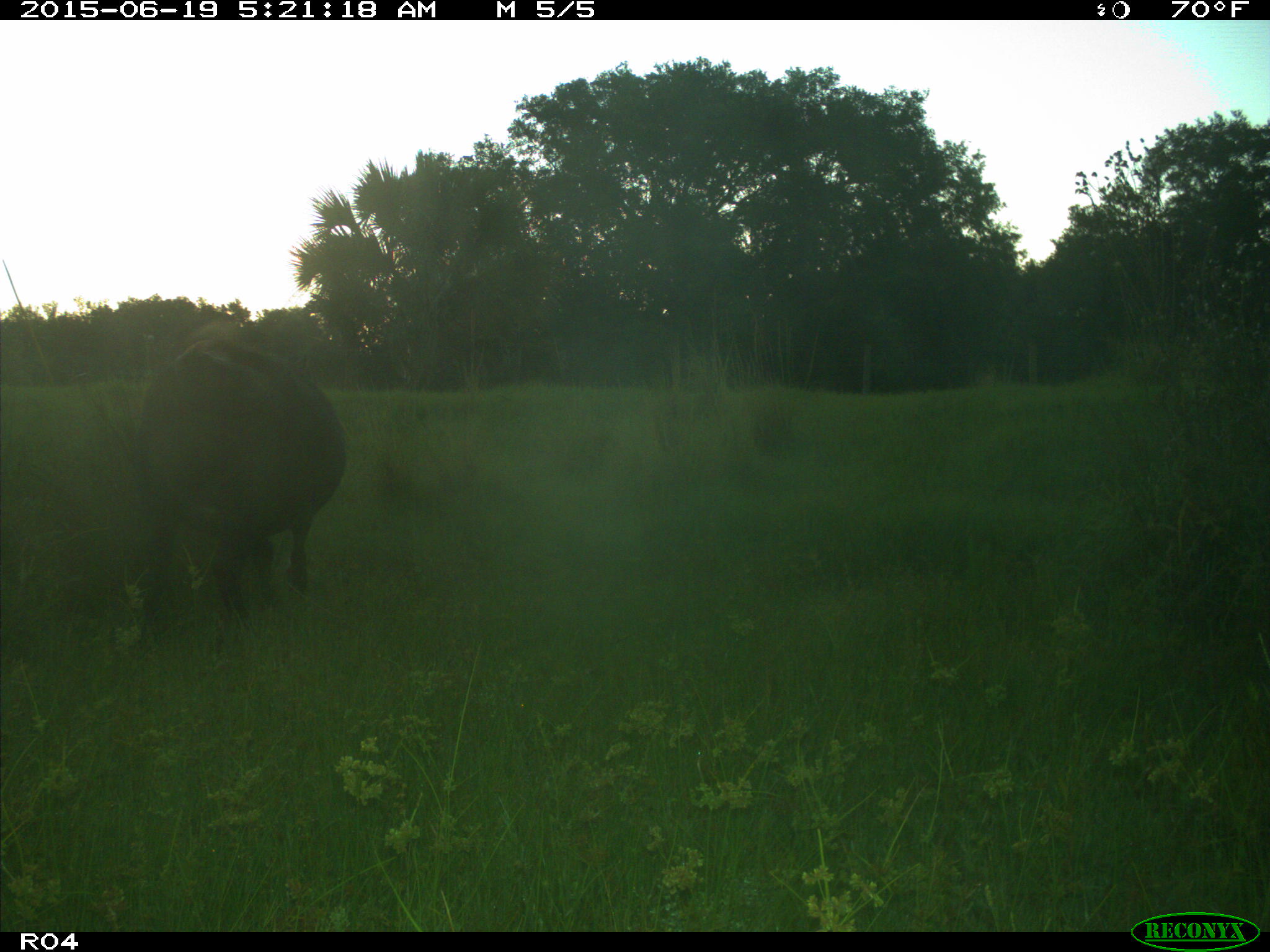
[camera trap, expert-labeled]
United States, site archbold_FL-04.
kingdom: Animalia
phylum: Chordata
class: Mammalia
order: Artiodactyla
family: Bovidae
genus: Bos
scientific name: Bos taurus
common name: domestic cow